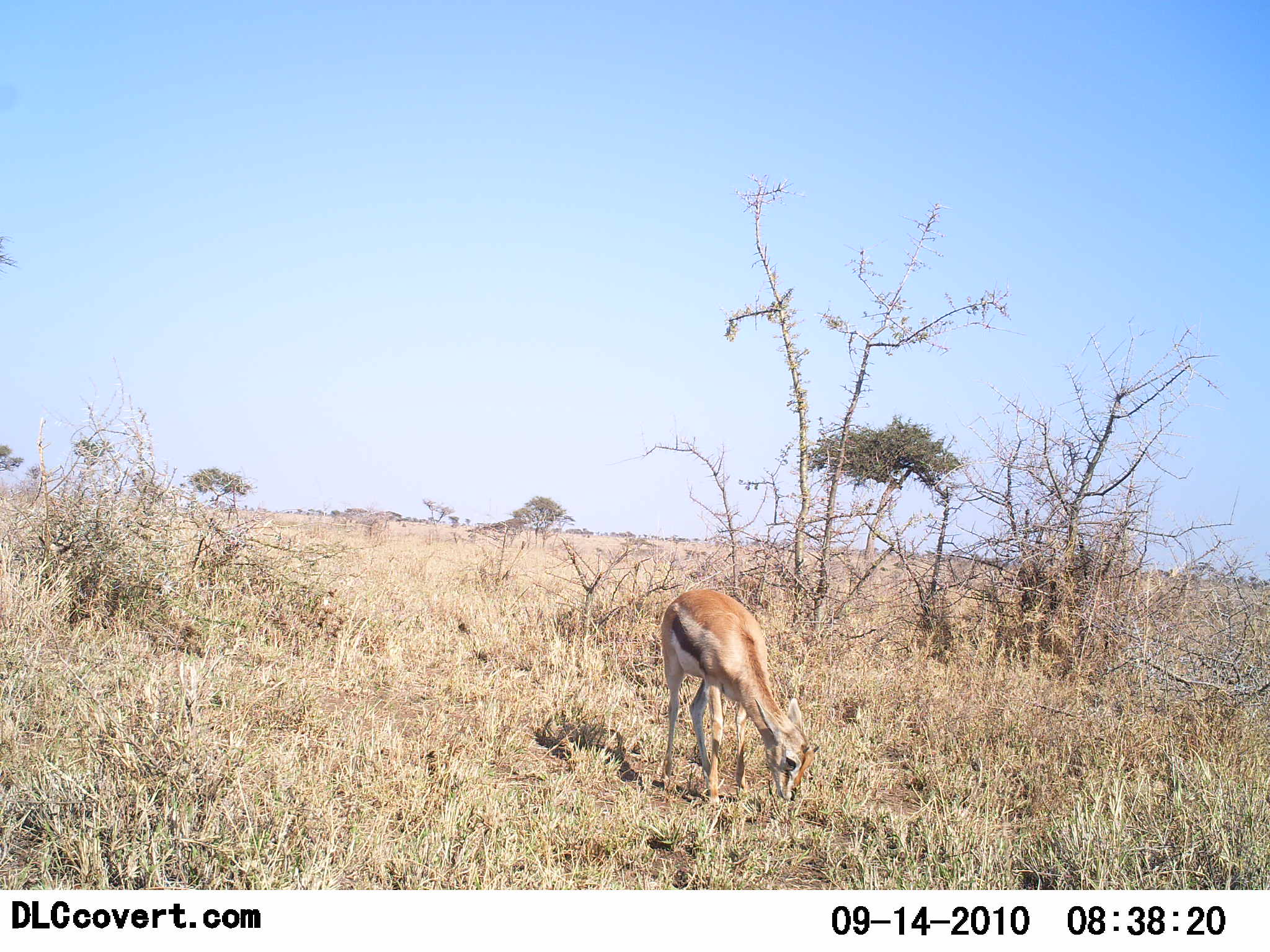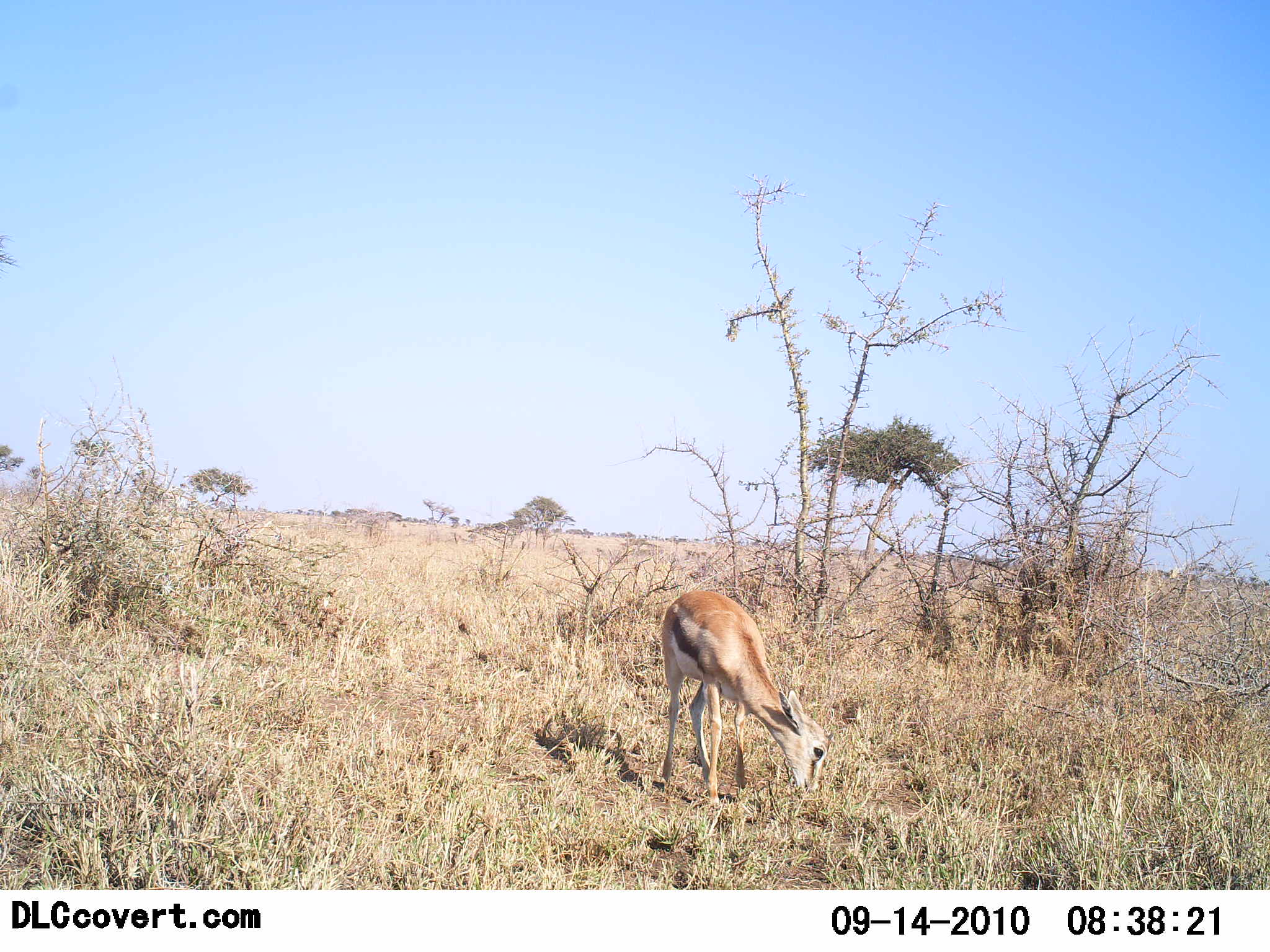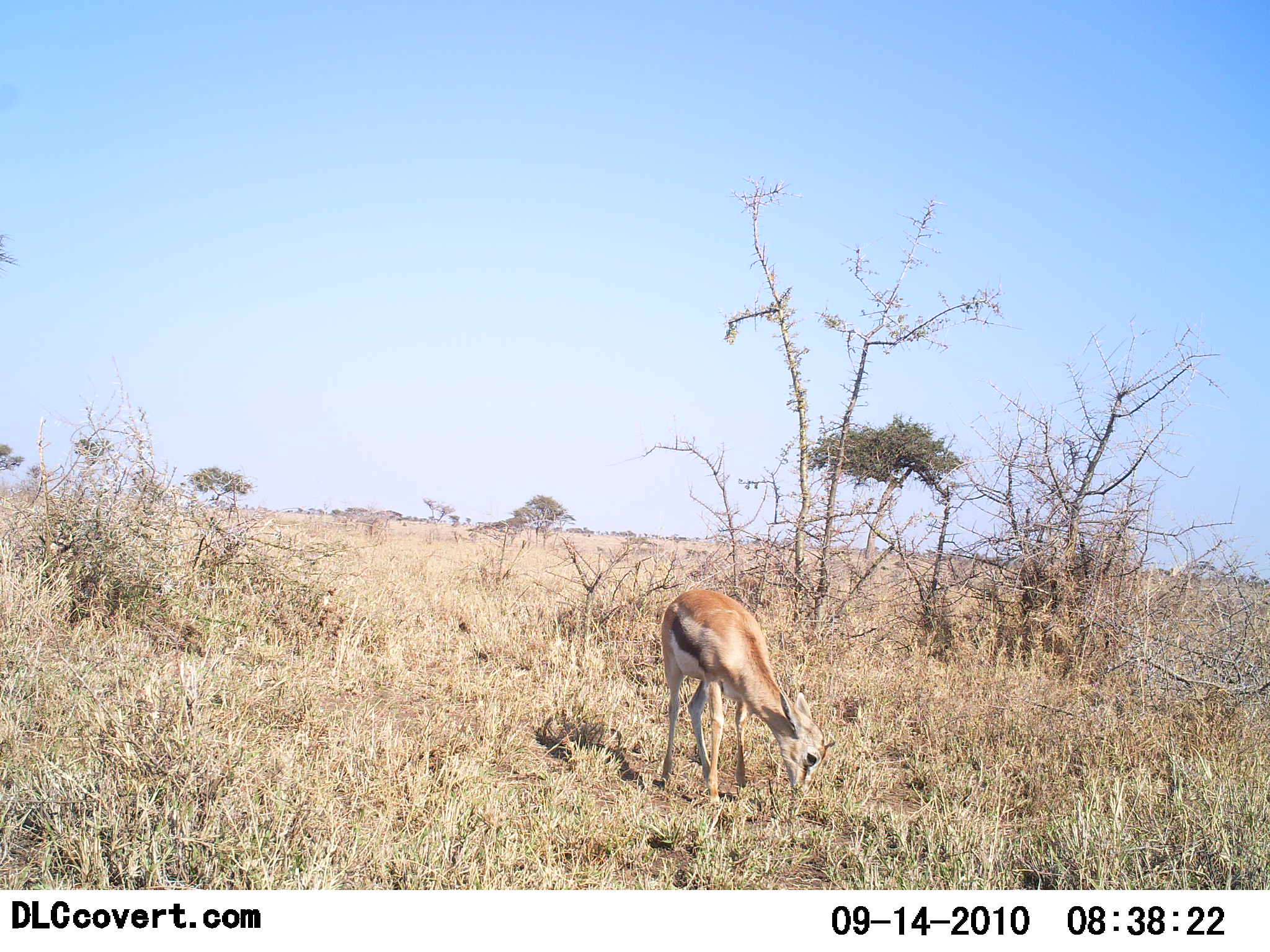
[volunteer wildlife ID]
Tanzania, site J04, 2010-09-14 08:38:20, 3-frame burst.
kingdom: Animalia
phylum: Chordata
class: Mammalia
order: Artiodactyla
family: Bovidae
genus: Eudorcas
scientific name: Eudorcas thomsonii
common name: thomson's gazelle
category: gazellethomsons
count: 1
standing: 21%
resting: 0%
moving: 0%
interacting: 0%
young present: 14%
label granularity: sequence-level